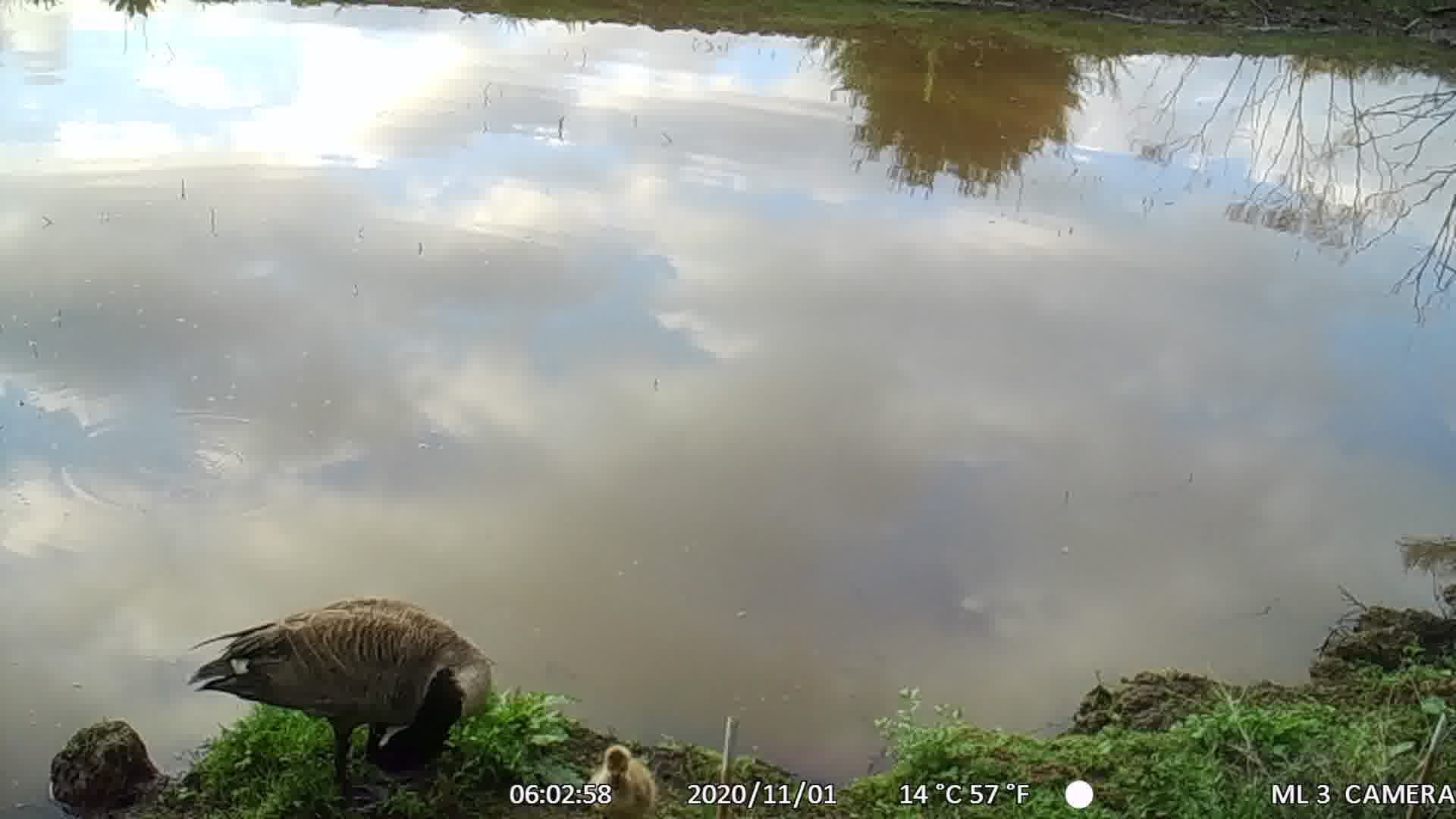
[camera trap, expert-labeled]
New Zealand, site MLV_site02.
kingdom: Animalia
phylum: Chordata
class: Aves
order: Anseriformes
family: Anatidae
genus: Branta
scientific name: Branta canadensis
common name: canada goose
Canada goose (Branta canadensis).